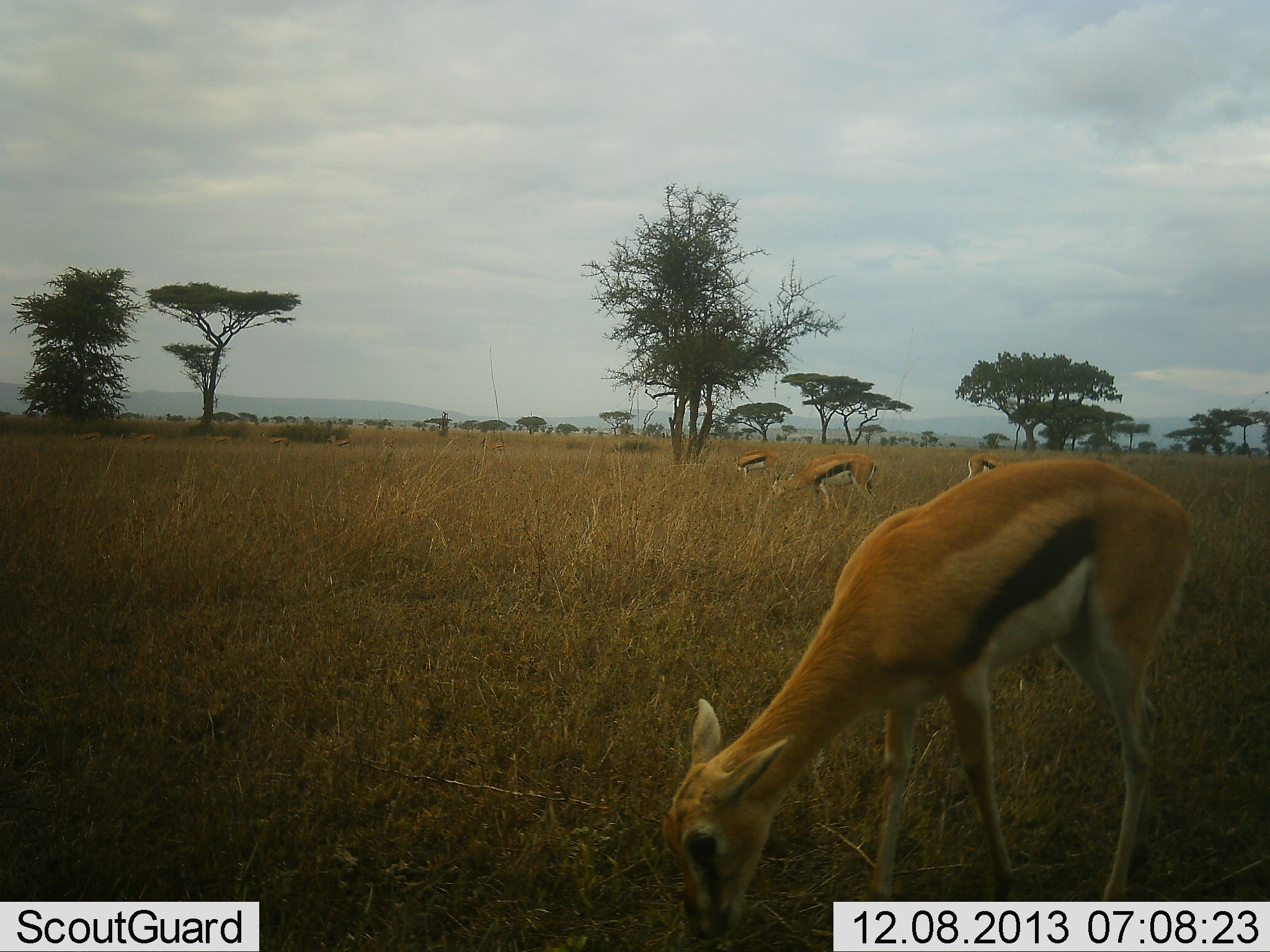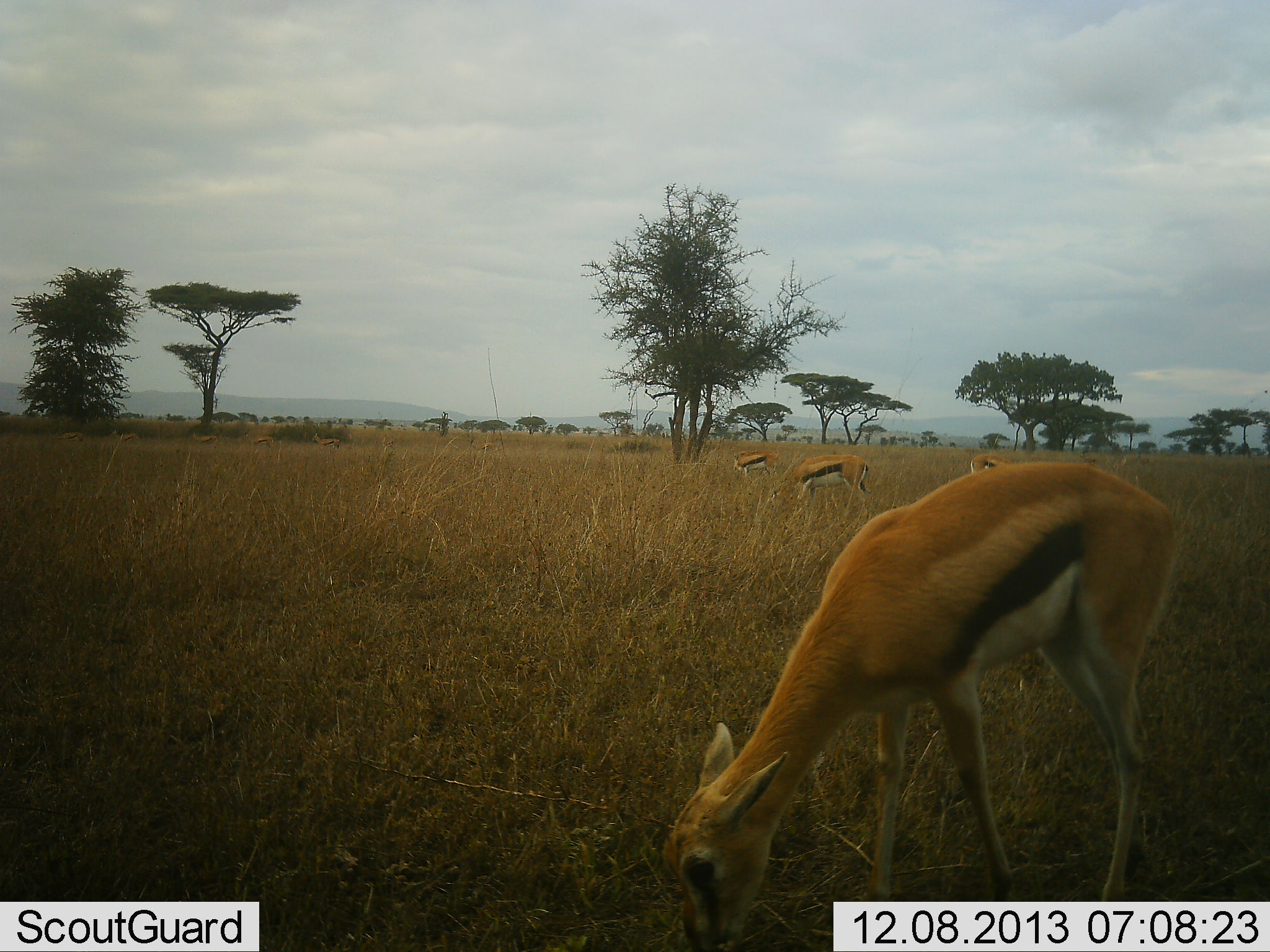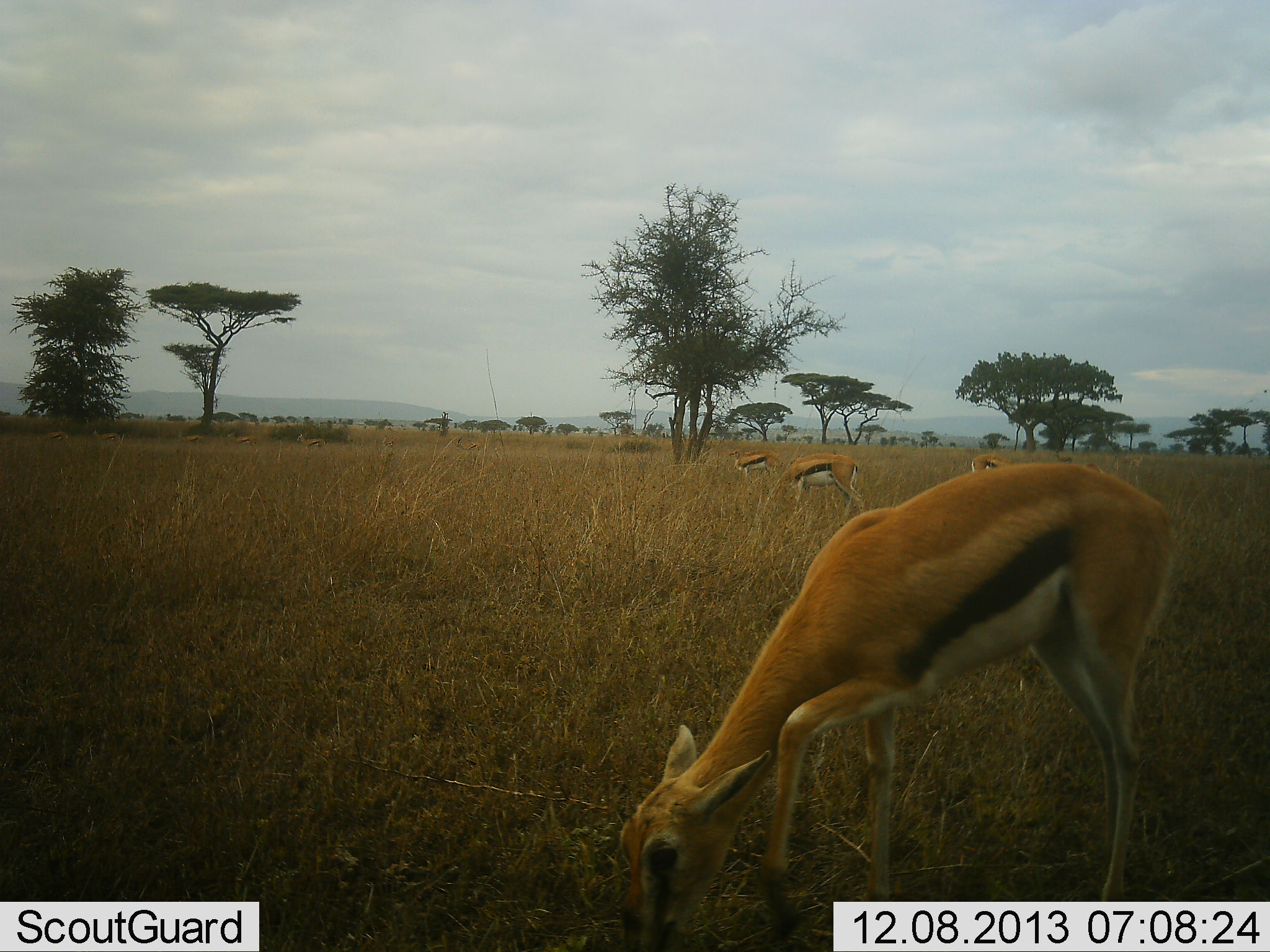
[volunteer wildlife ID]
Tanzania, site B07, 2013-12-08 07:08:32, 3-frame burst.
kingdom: Animalia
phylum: Chordata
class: Mammalia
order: Artiodactyla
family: Bovidae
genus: Eudorcas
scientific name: Eudorcas thomsonii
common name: thomson's gazelle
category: gazellethomsons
Gazellethomsons (thomson's gazelle) (Eudorcas thomsonii), count 8. Behavior (volunteer vote fractions): standing 60%, resting 0%, moving 50%, interacting 0%. Young present (vote fraction): 10%. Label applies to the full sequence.